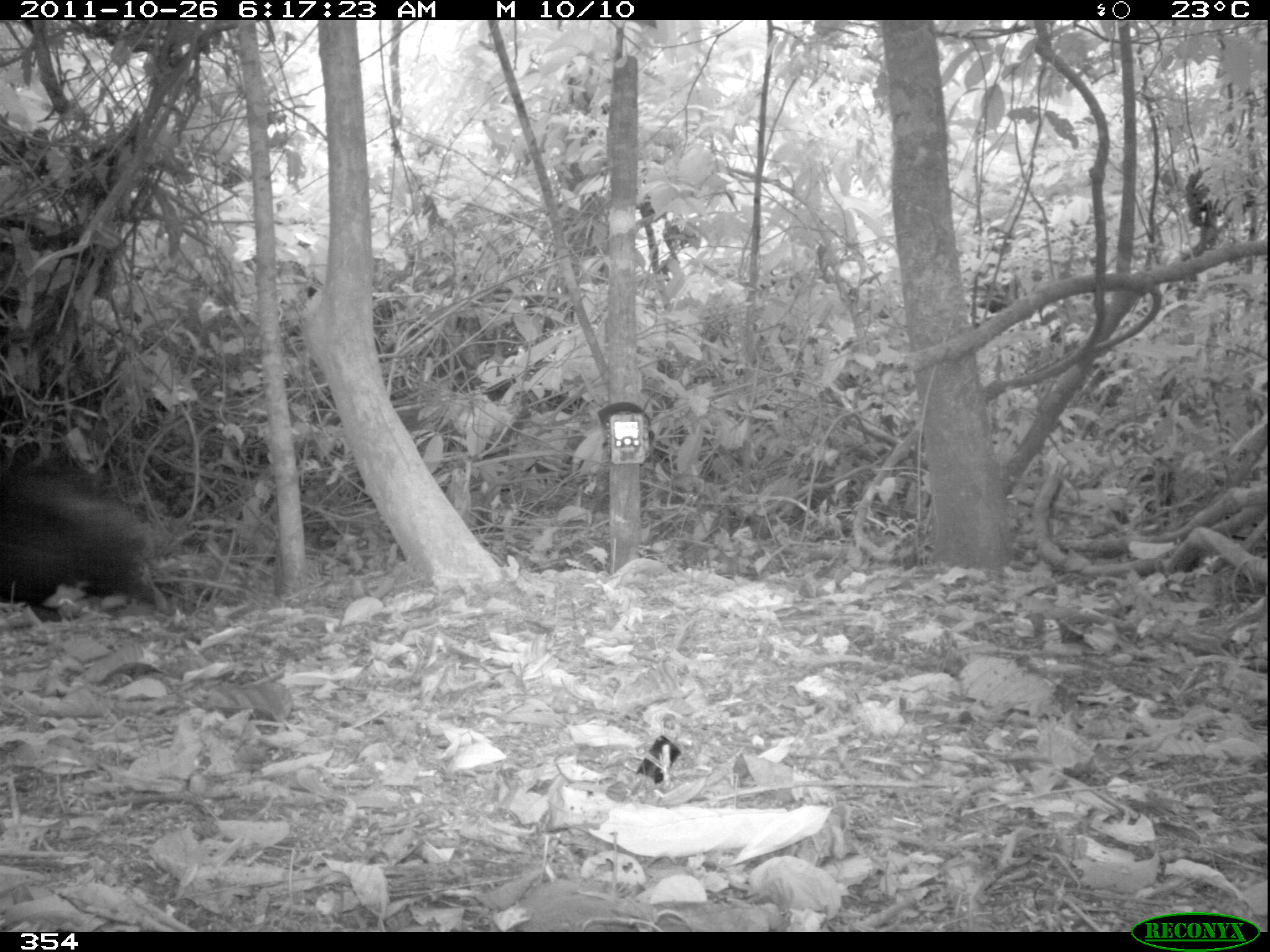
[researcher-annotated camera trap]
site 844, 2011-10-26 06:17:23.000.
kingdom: Animalia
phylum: Chordata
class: Mammalia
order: Artiodactyla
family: Tayassuidae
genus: Tayassu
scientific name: Tayassu pecari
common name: white-lipped peccary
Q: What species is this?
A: Tayassu pecari (white-lipped peccary).